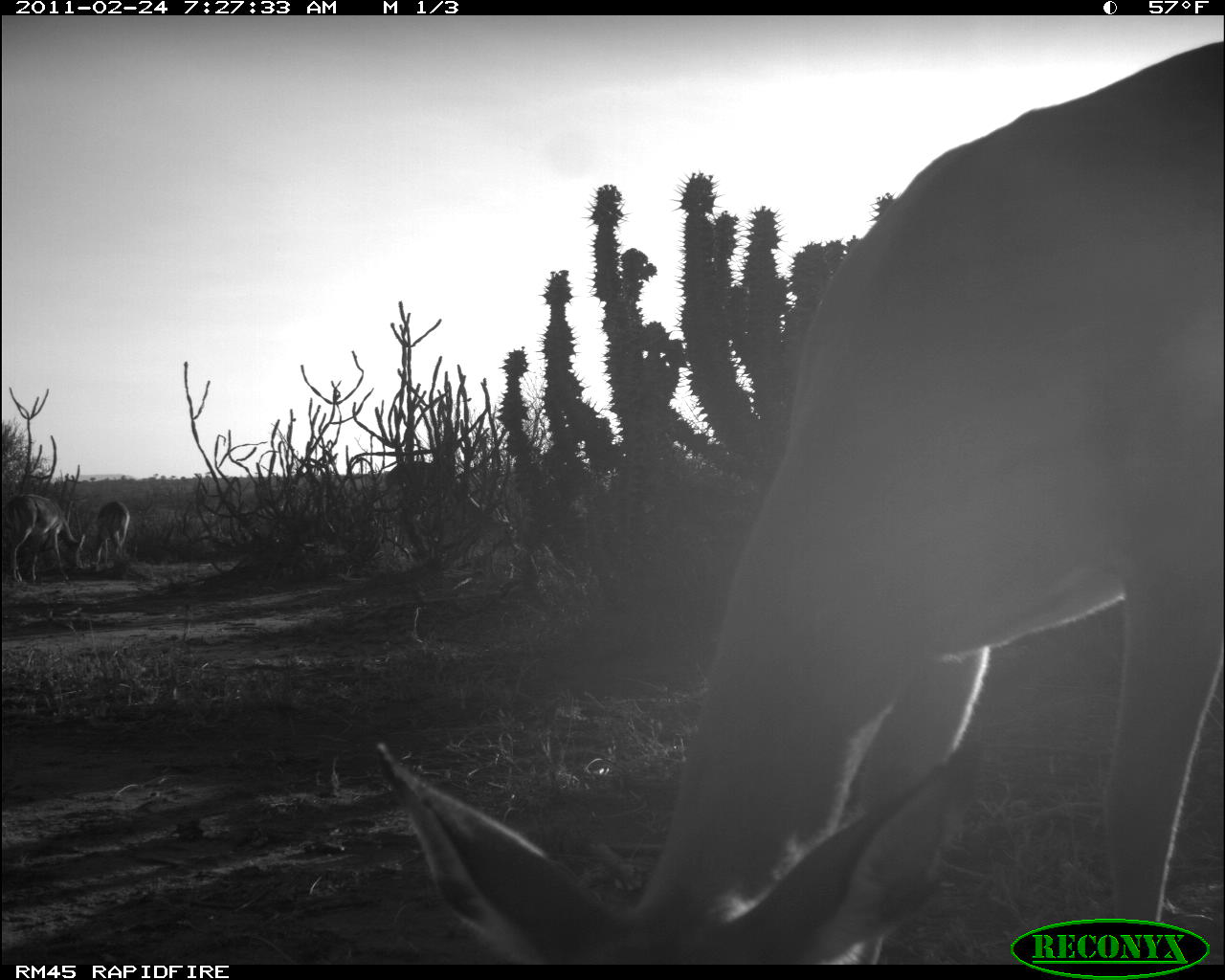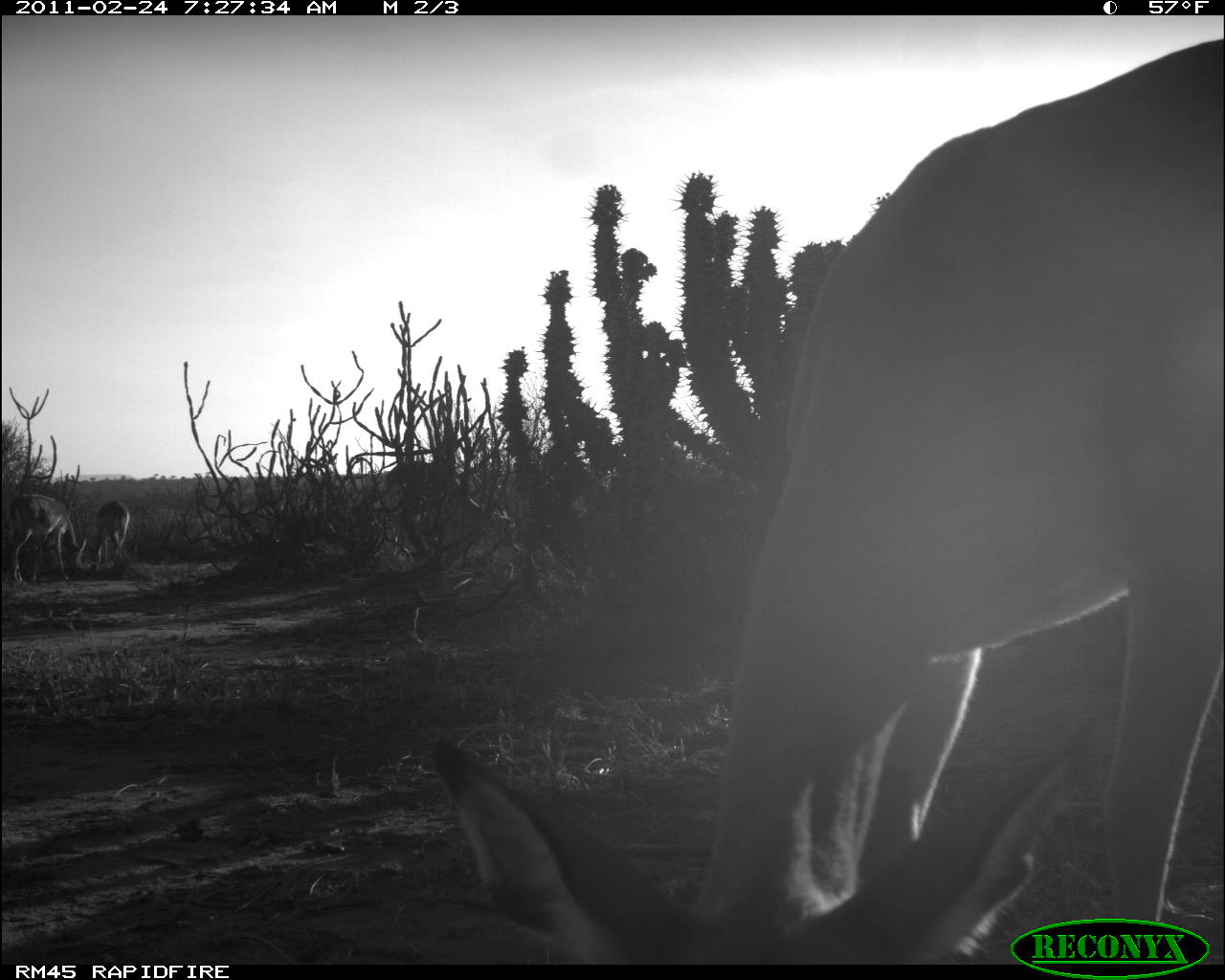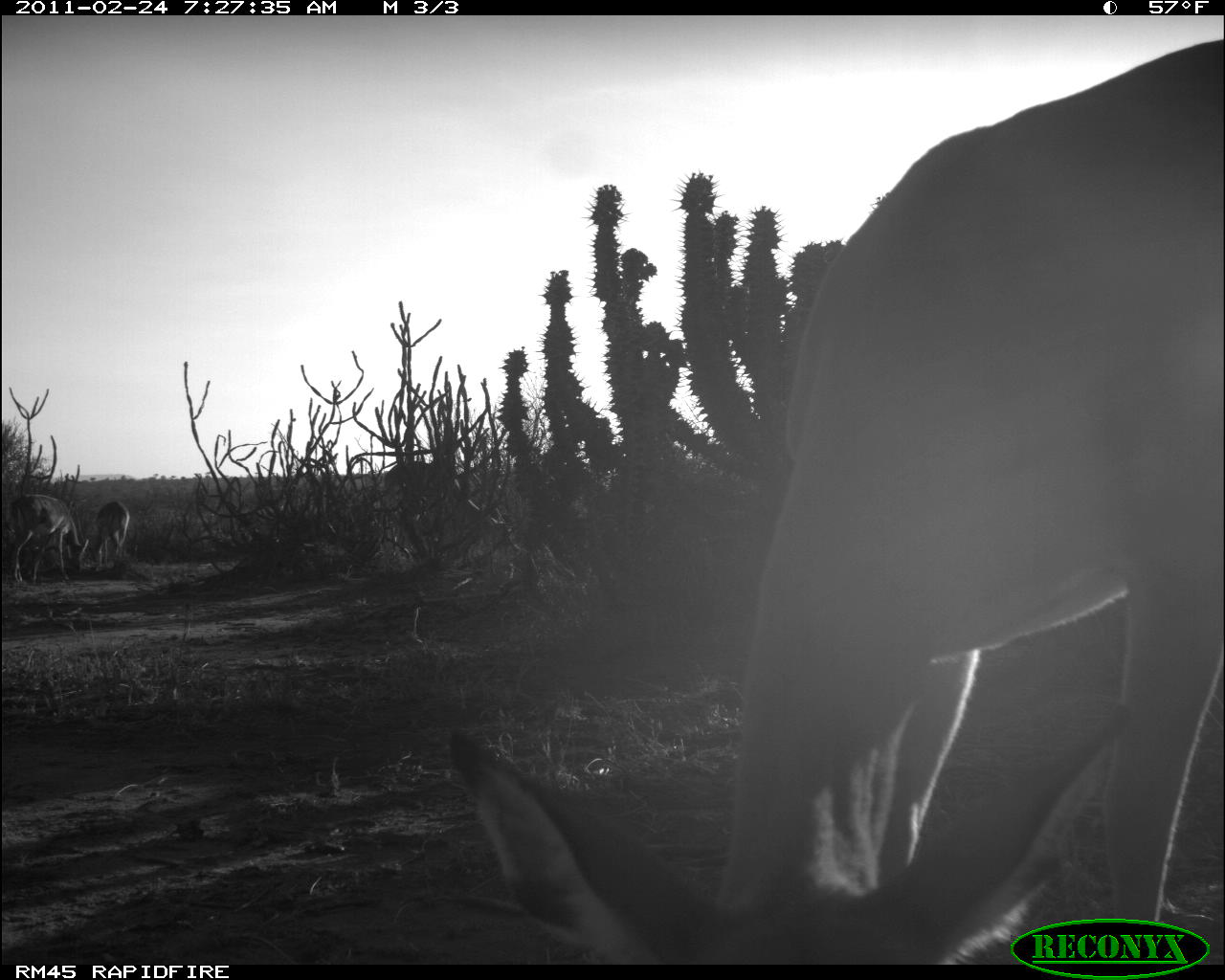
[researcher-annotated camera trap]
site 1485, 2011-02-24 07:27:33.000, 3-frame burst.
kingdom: Animalia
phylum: Chordata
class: Mammalia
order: Artiodactyla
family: Bovidae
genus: Aepyceros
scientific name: Aepyceros melampus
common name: impala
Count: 4.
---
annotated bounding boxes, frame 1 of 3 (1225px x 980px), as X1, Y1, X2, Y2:
aepyceros melampus: 371, 38, 1225, 966; 3, 493, 85, 582; 89, 499, 132, 570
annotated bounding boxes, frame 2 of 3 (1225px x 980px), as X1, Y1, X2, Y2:
aepyceros melampus: 428, 32, 1225, 965; 3, 492, 88, 586; 92, 501, 132, 573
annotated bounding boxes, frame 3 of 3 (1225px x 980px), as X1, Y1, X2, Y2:
aepyceros melampus: 442, 33, 1224, 963; 0, 492, 90, 585; 87, 499, 132, 577